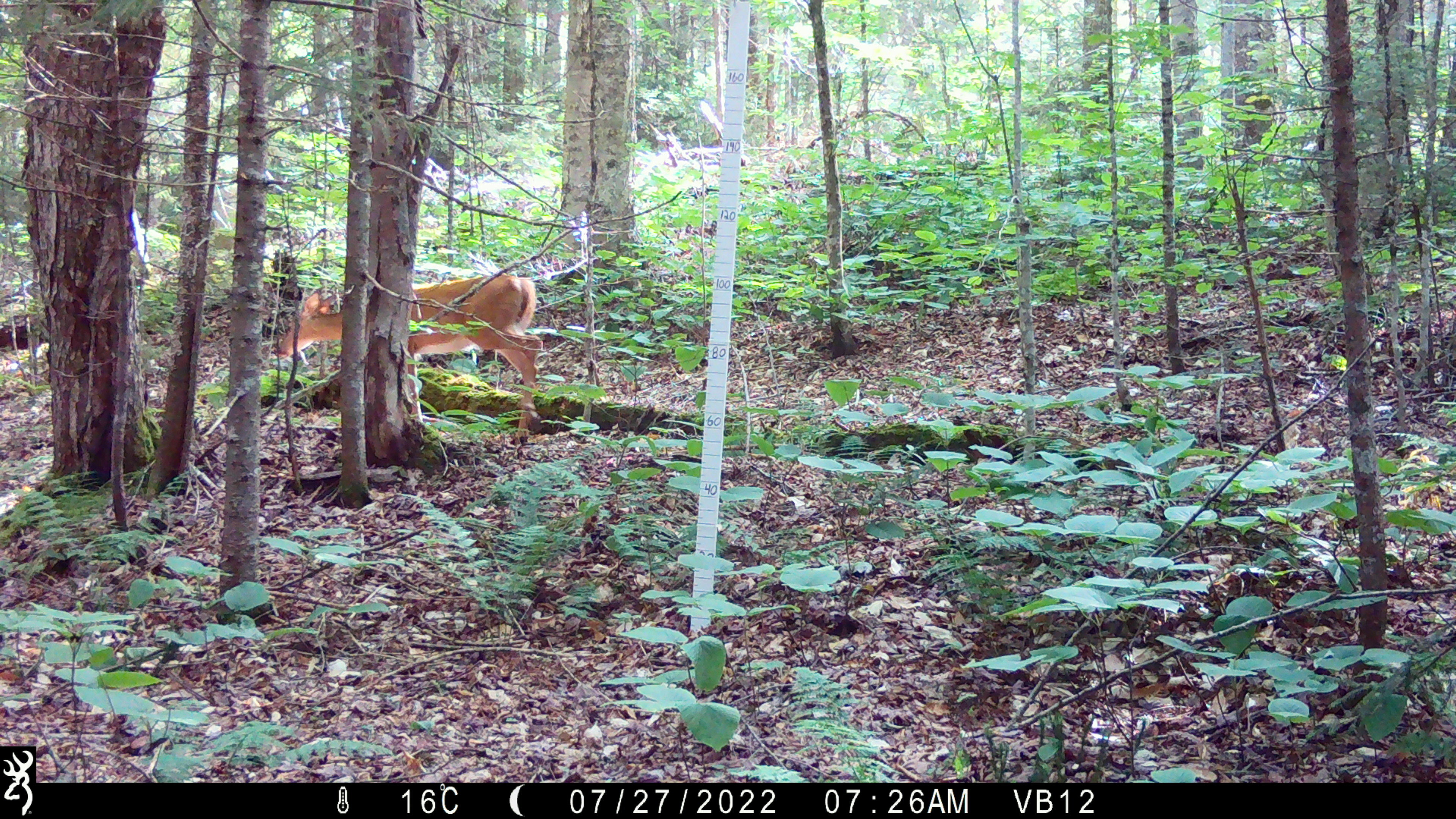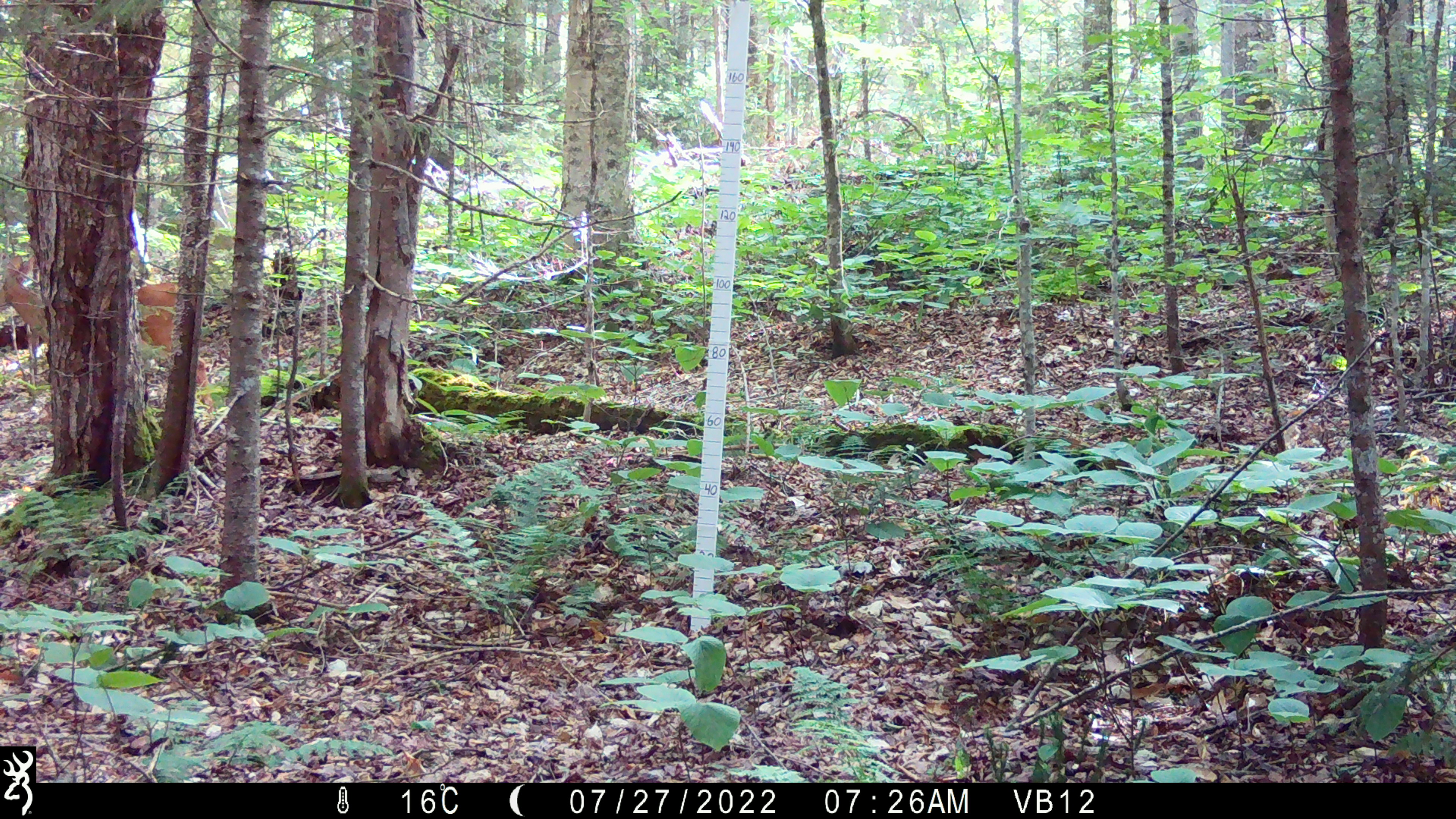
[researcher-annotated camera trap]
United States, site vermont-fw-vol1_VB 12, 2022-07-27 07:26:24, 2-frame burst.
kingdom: Animalia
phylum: Chordata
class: Mammalia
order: Artiodactyla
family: Cervidae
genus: Odocoileus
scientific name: Odocoileus virginianus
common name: white-tailed deer